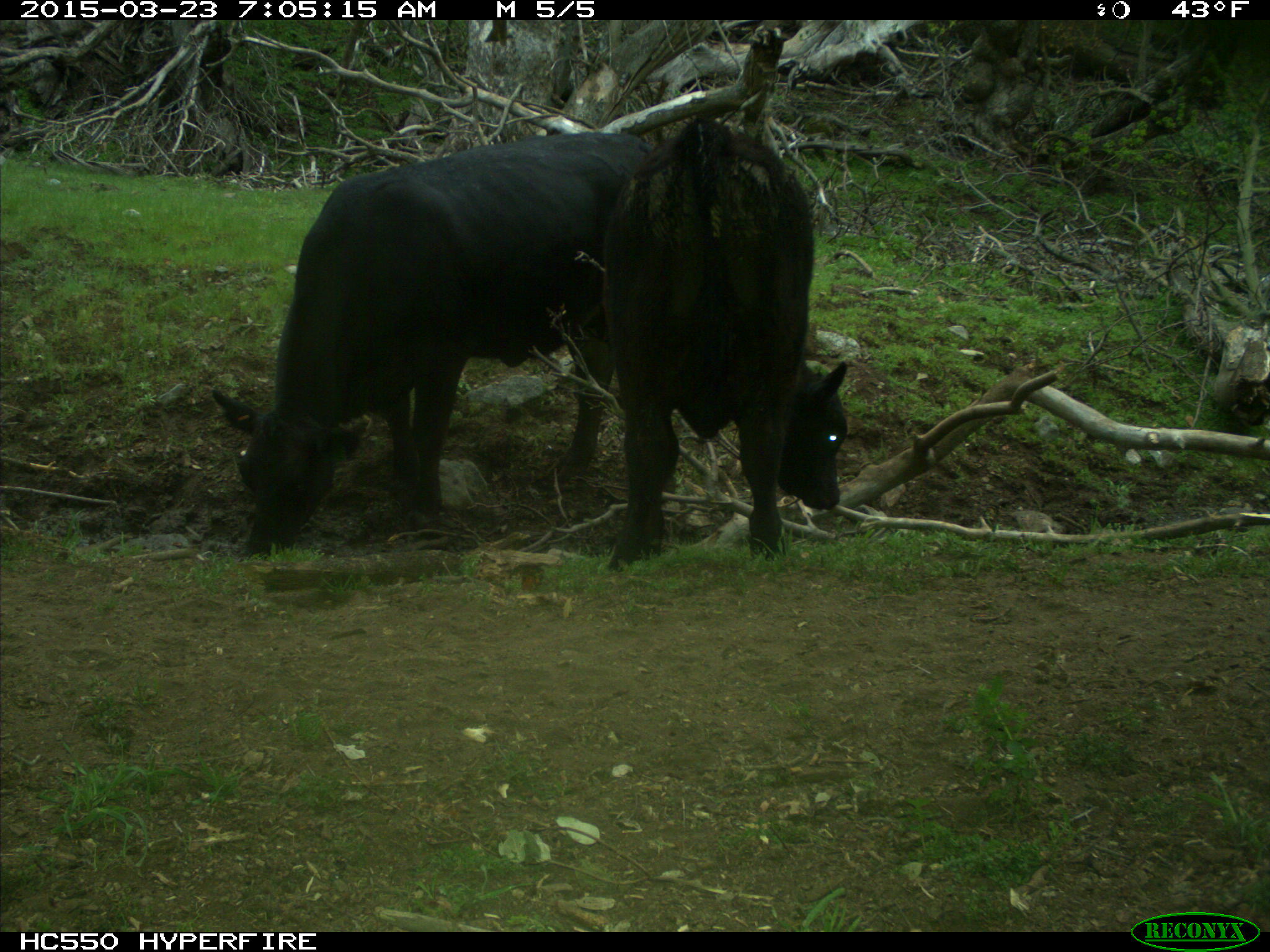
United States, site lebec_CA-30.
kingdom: Animalia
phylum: Chordata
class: Mammalia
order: Artiodactyla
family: Bovidae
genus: Bos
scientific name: Bos taurus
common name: domestic cow